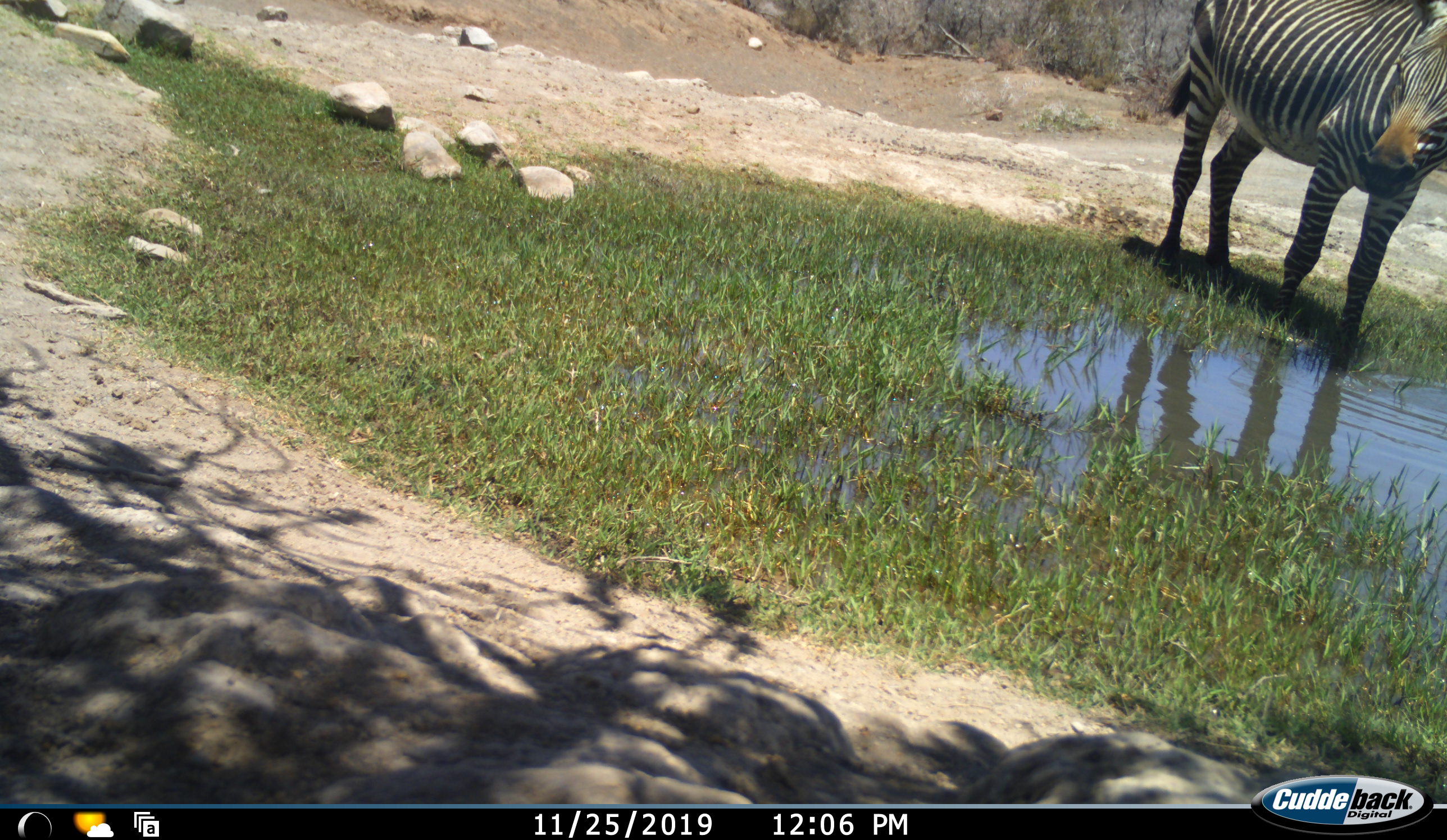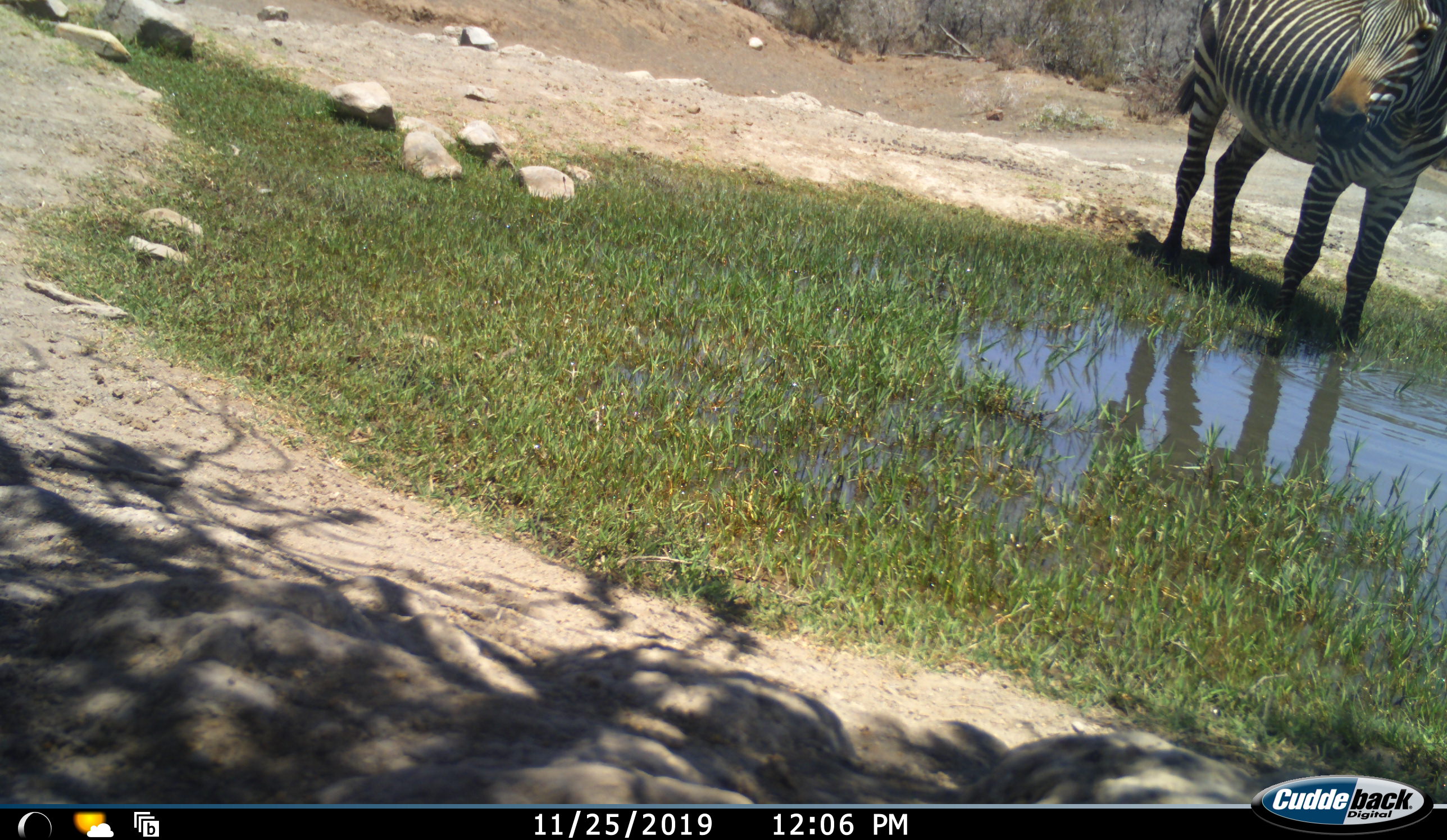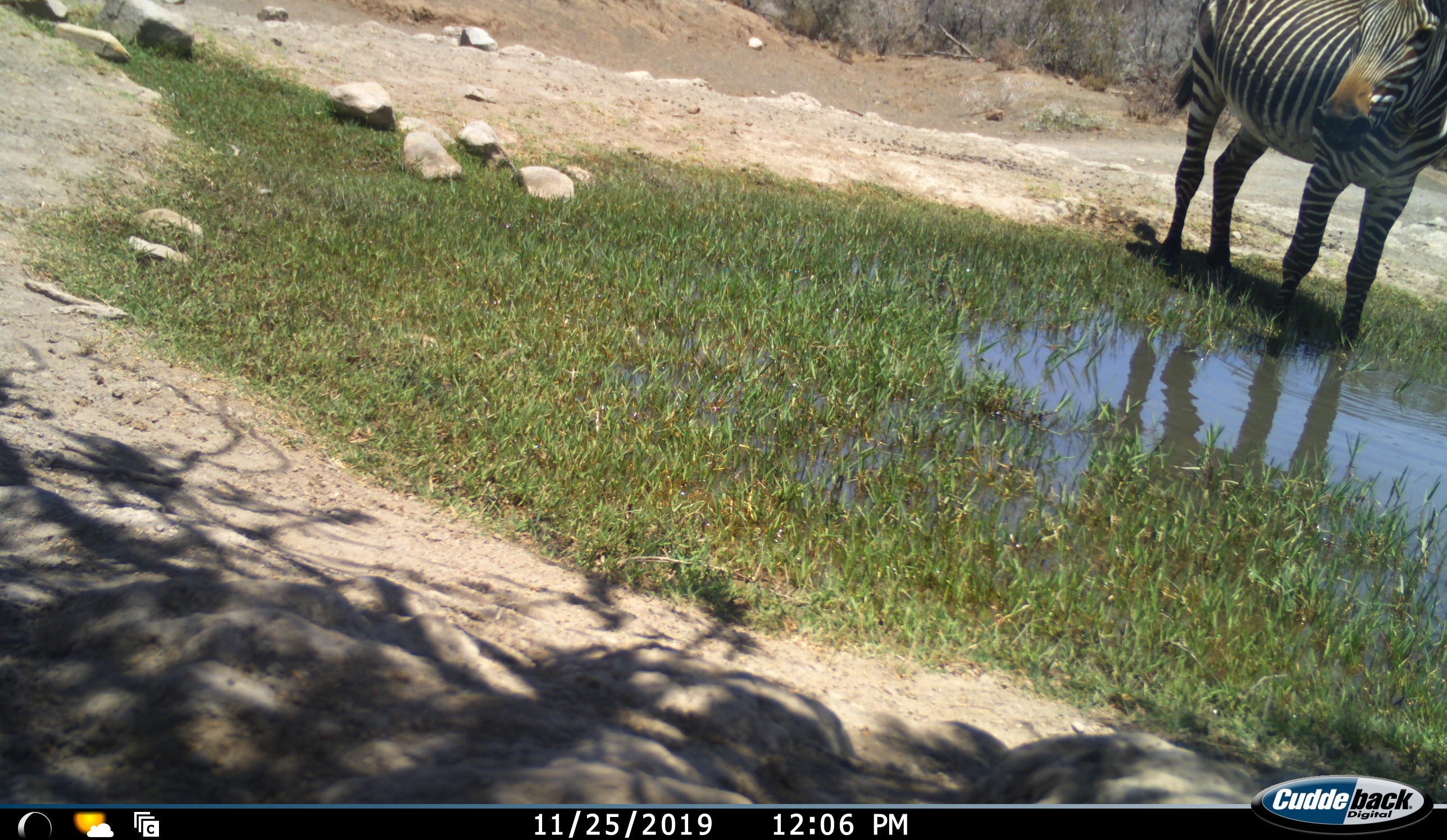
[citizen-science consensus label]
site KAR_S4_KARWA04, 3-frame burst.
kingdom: Animalia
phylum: Chordata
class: Mammalia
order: Perissodactyla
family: Equidae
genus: Equus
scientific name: Equus zebra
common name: mountain zebra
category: zebramountain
Zebramountain (mountain zebra) (Equus zebra), count 1. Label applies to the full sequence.